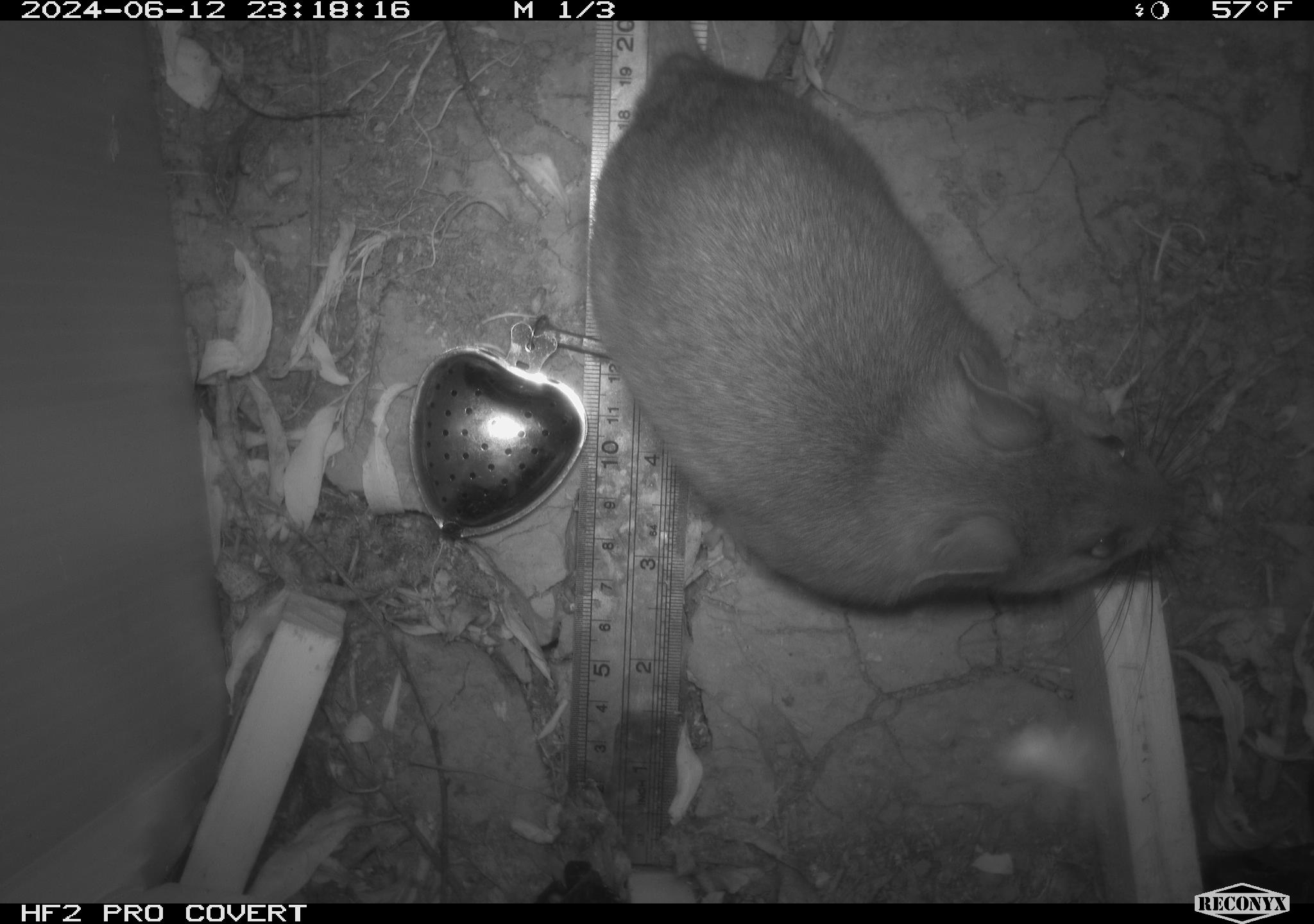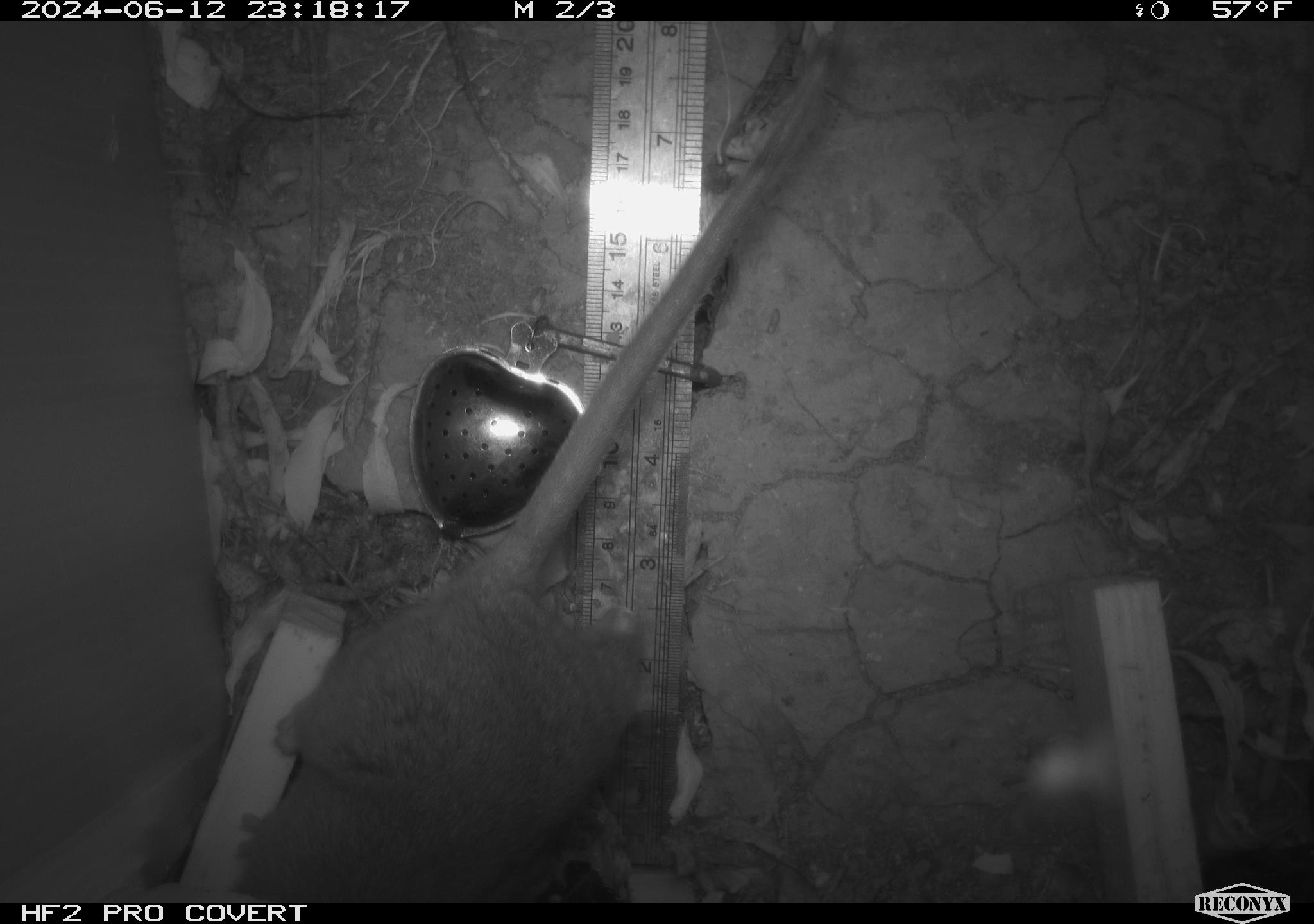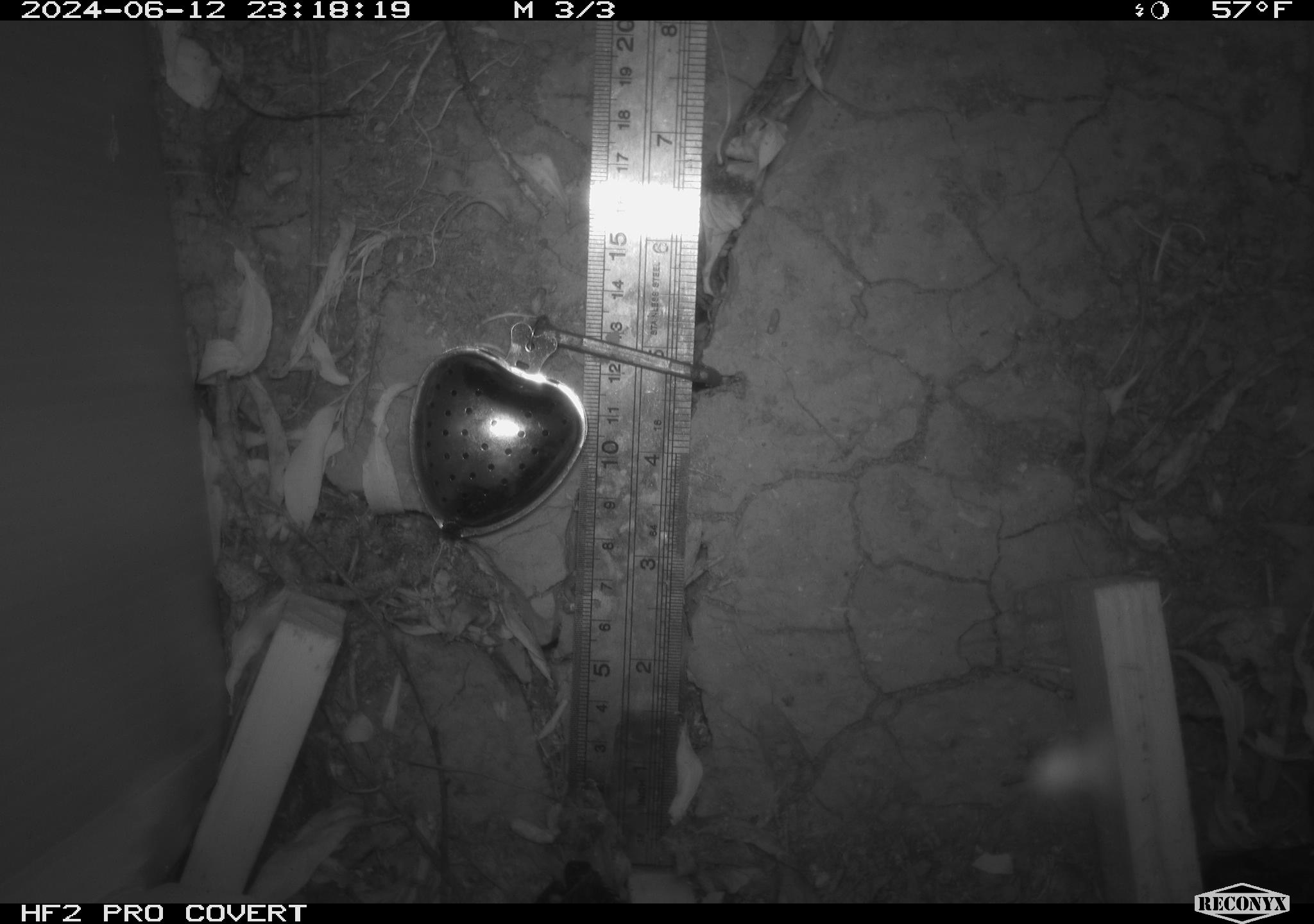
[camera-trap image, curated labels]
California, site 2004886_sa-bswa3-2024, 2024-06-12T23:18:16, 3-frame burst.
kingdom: Animalia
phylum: Chordata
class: Mammalia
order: Rodentia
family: Cricetidae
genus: Neotoma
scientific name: Neotoma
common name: pack rat or woodrat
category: neotoma species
Neotoma species (pack rat or woodrat) (Neotoma).